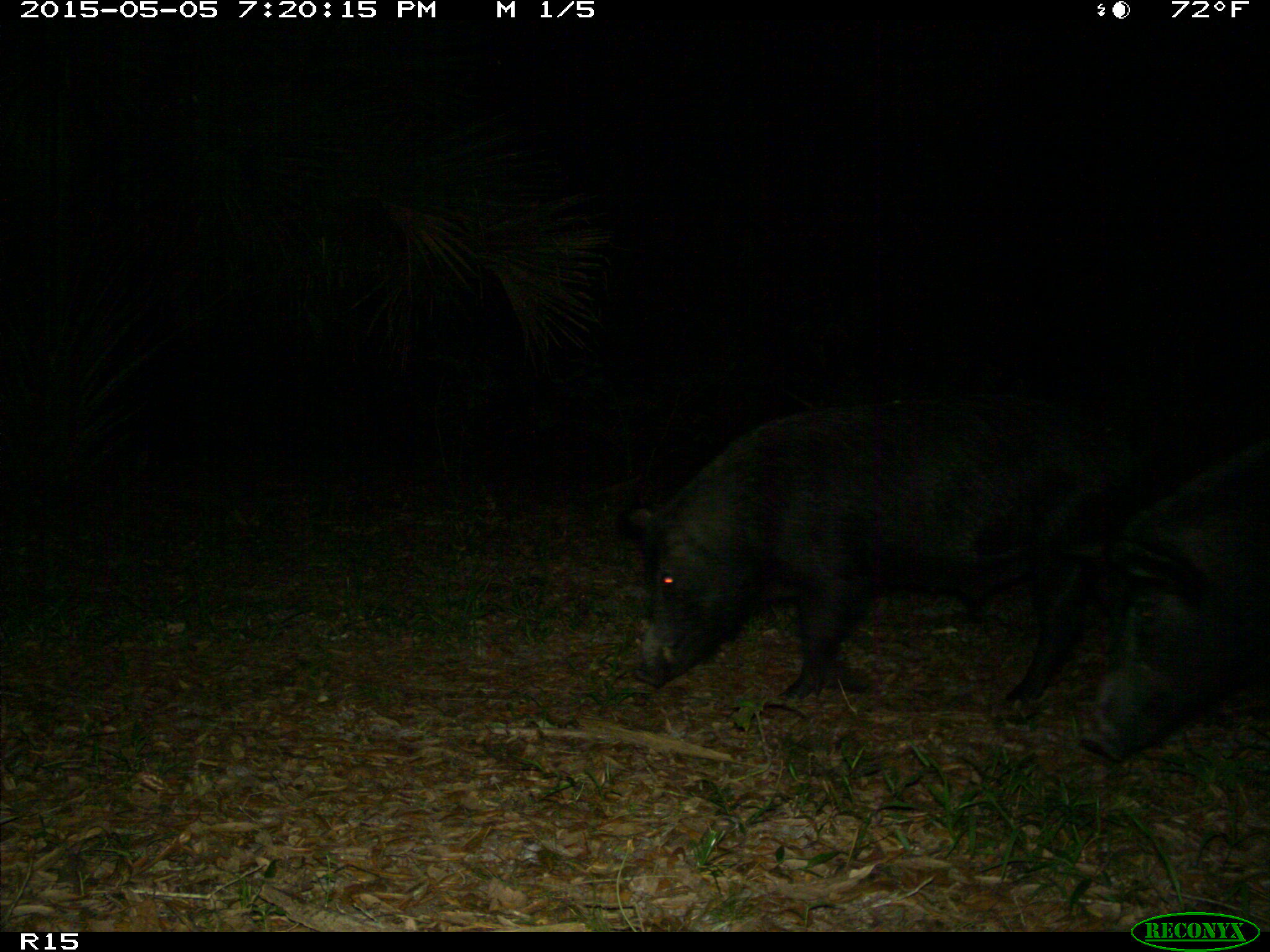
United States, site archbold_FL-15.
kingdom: Animalia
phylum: Chordata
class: Mammalia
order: Artiodactyla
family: Suidae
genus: Sus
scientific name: Sus scrofa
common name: wild boar